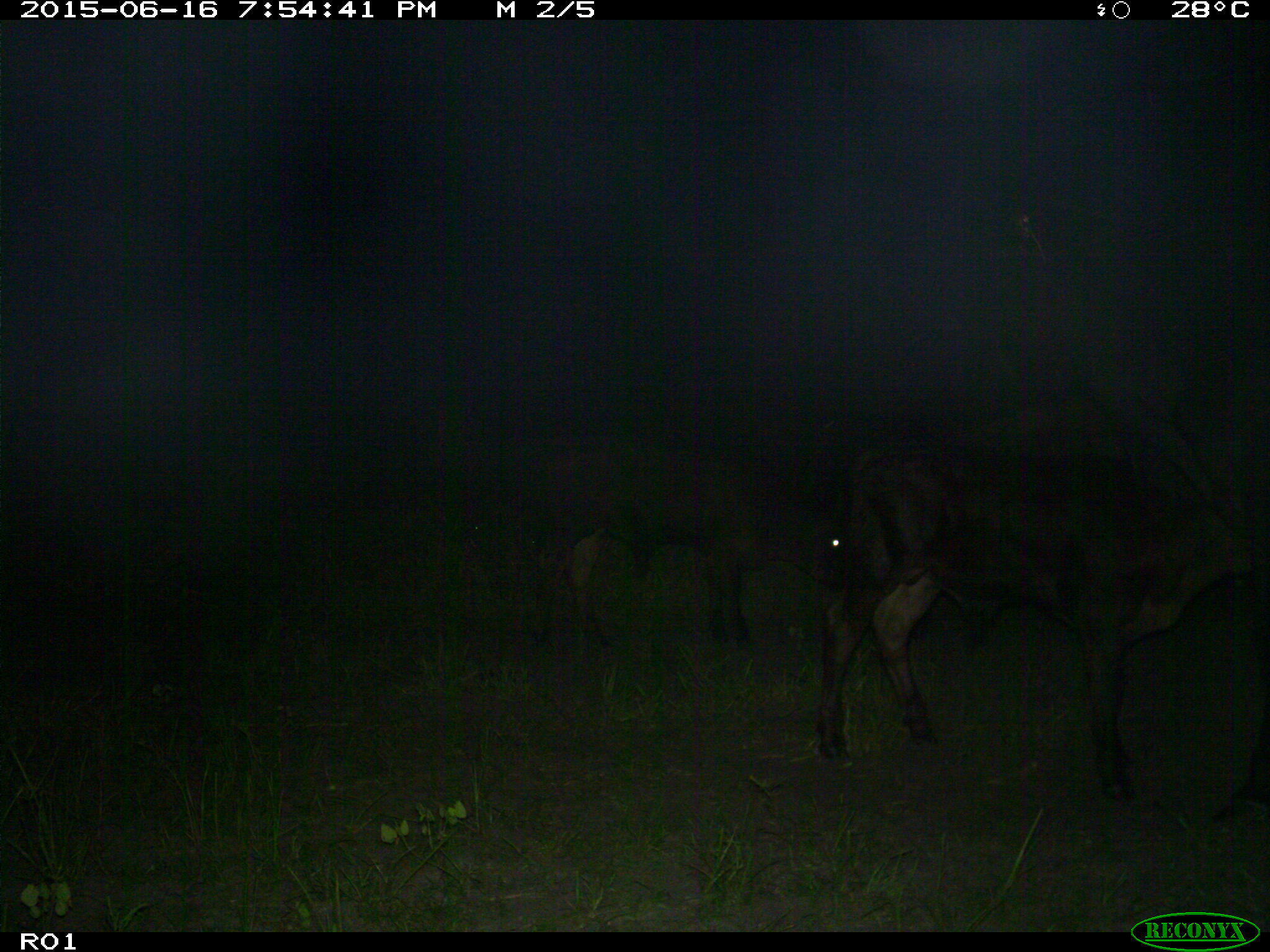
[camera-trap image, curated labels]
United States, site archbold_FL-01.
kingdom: Animalia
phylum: Chordata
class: Mammalia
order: Artiodactyla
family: Bovidae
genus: Bos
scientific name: Bos taurus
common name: domestic cow